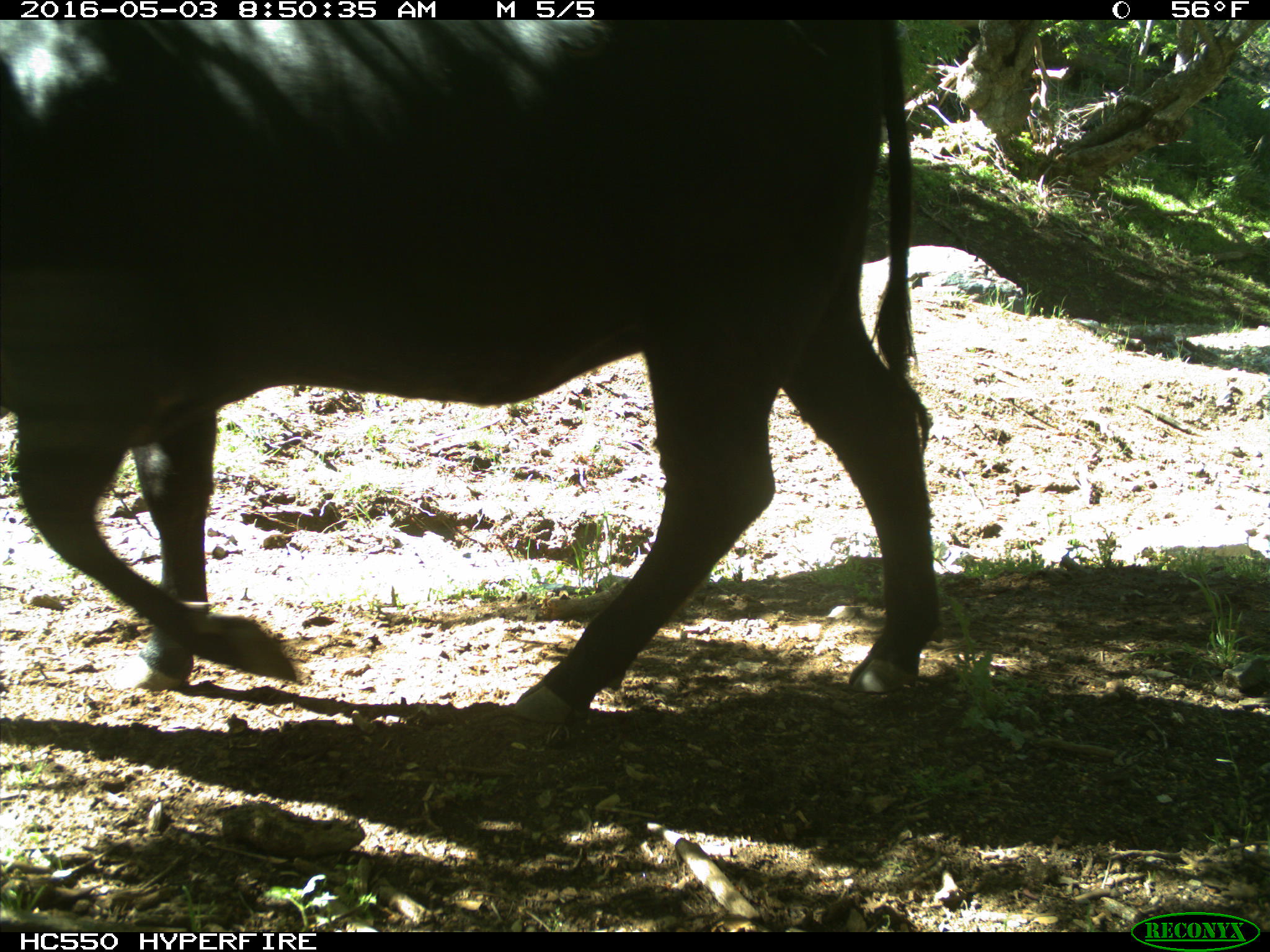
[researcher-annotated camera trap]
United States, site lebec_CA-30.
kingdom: Animalia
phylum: Chordata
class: Mammalia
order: Artiodactyla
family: Bovidae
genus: Bos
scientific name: Bos taurus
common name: domestic cow